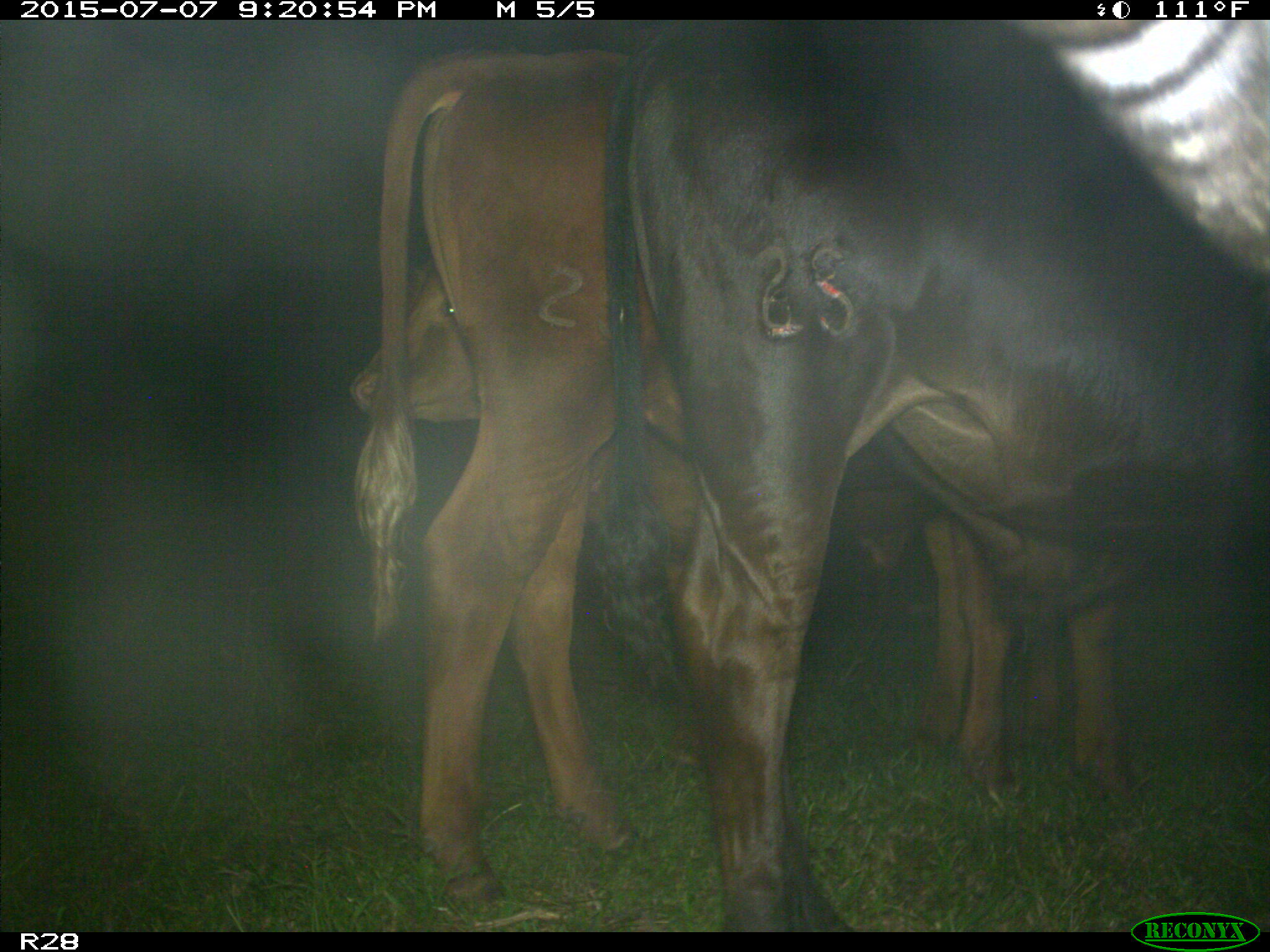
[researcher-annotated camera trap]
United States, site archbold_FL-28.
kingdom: Animalia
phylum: Chordata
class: Mammalia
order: Artiodactyla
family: Bovidae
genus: Bos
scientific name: Bos taurus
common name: domestic cow